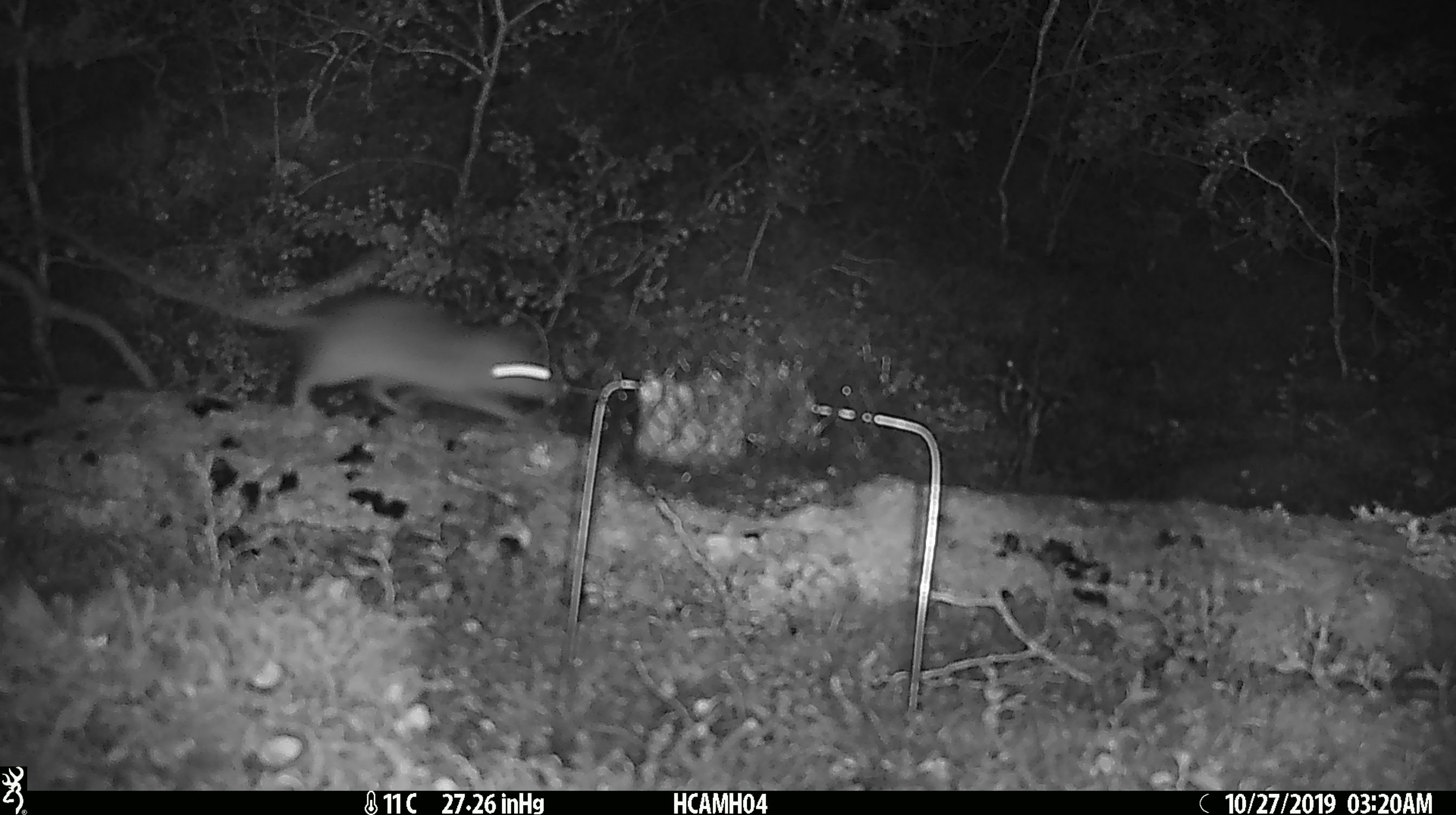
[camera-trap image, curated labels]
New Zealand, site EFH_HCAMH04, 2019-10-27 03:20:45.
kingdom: Animalia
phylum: Chordata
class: Mammalia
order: Rodentia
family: Muridae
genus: Rattus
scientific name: Rattus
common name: rat